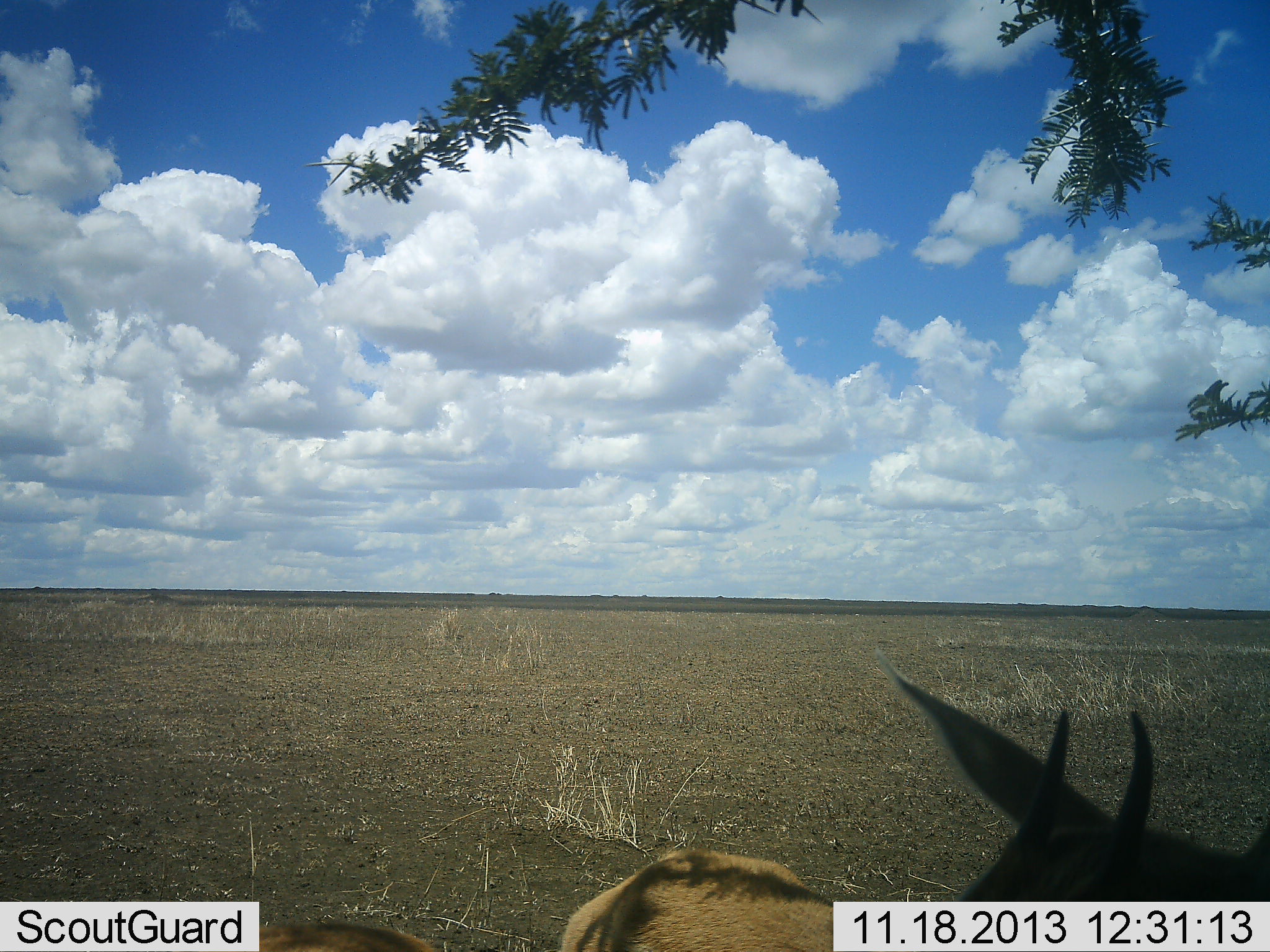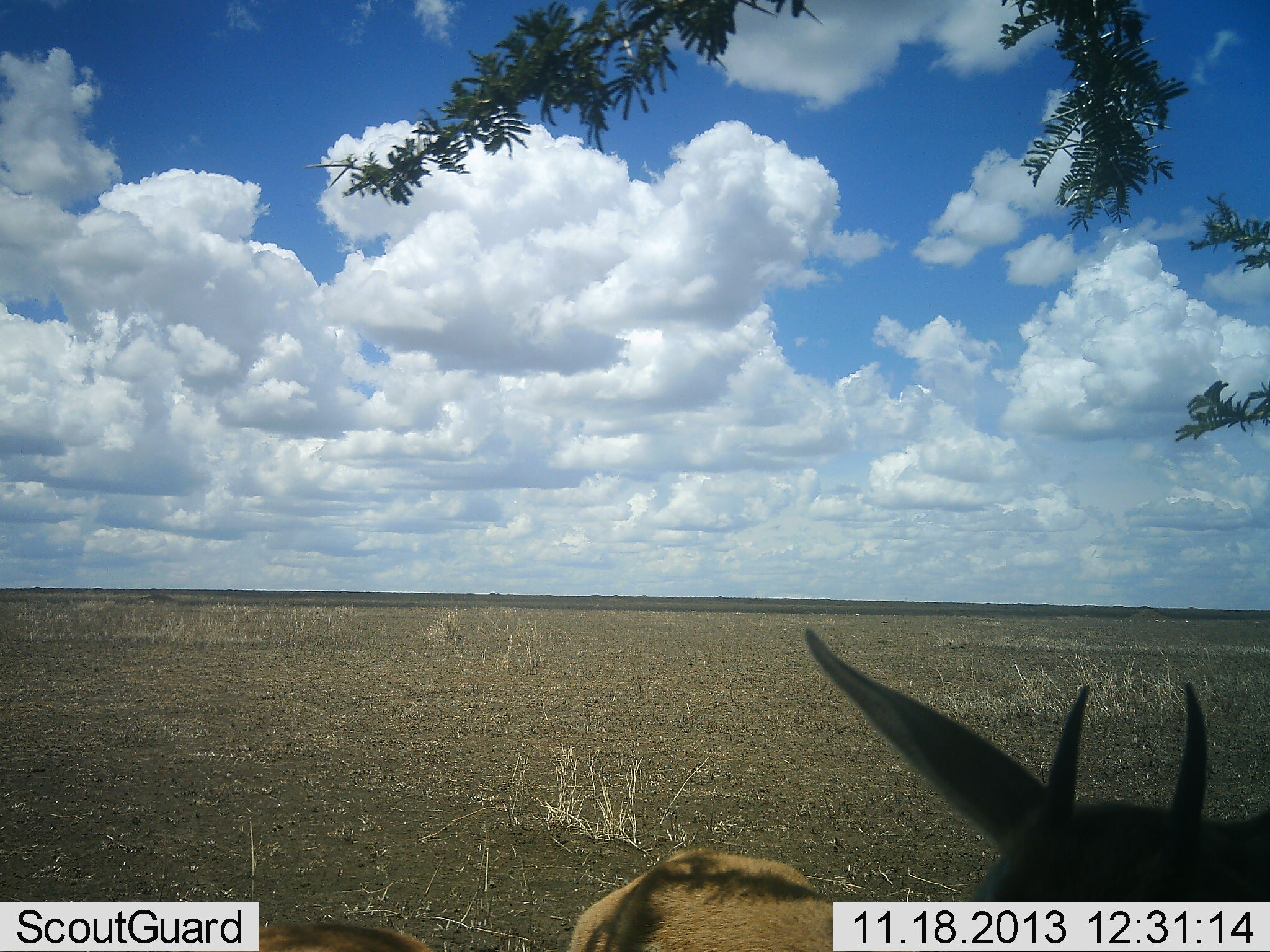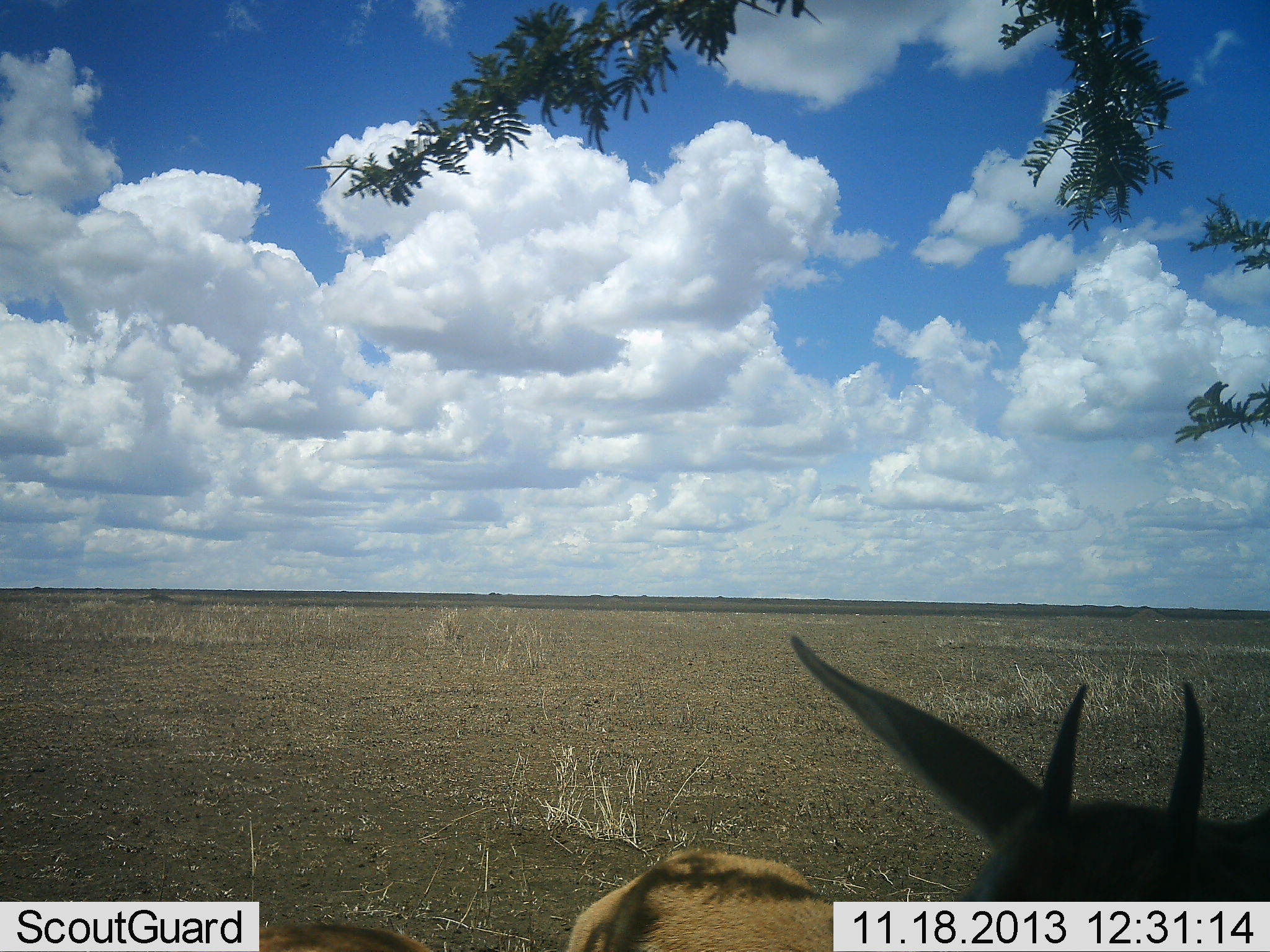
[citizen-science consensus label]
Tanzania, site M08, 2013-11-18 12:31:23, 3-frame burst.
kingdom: Animalia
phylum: Chordata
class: Mammalia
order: Artiodactyla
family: Bovidae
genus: Eudorcas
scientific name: Eudorcas thomsonii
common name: thomson's gazelle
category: gazellethomsons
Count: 1.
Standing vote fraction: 94%.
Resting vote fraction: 6%.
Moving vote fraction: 0%.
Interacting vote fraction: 0%.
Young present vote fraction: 0%.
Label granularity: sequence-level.